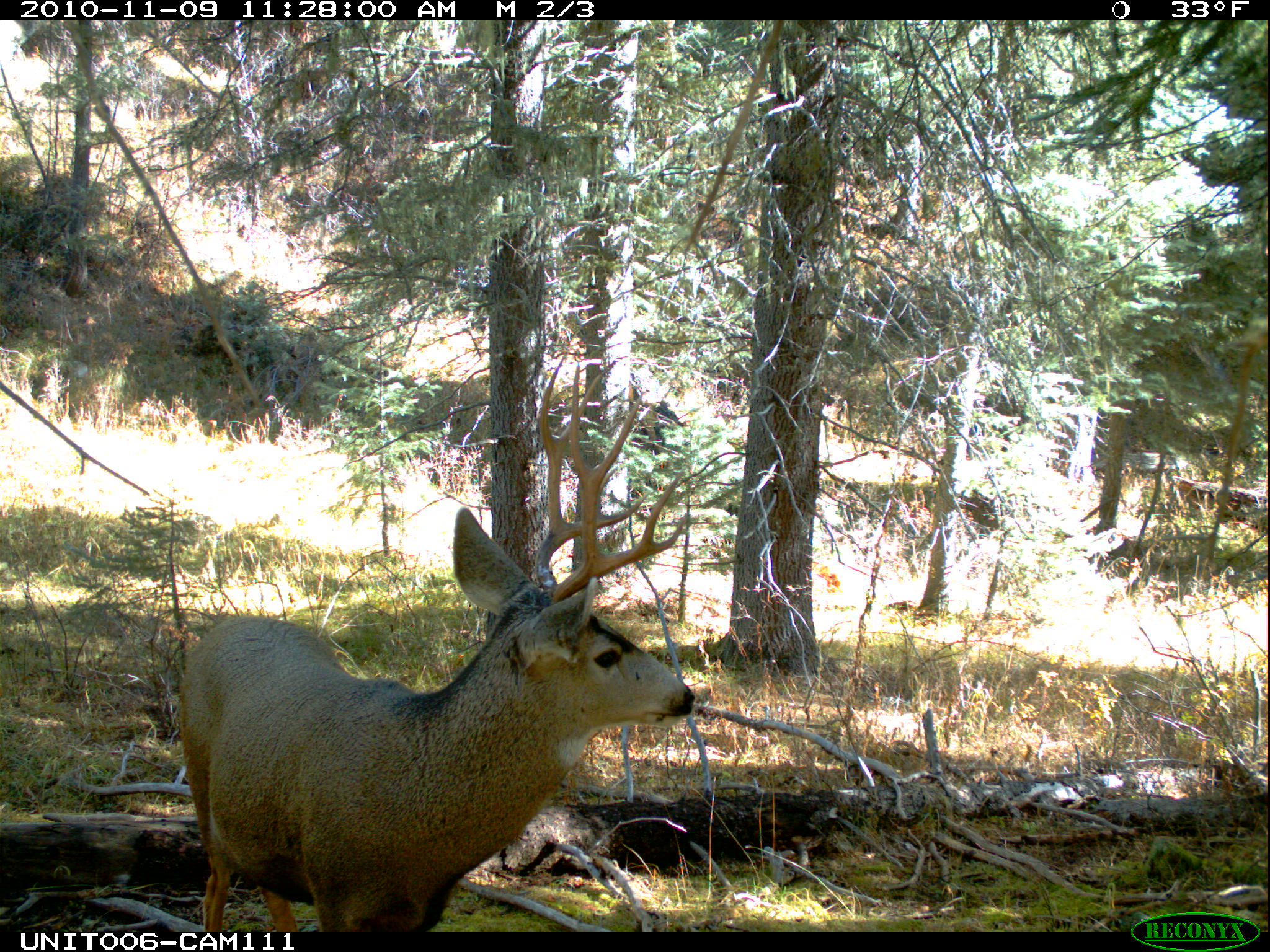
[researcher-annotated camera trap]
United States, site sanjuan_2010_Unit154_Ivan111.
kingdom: Animalia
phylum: Chordata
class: Mammalia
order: Artiodactyla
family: Cervidae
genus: Odocoileus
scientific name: Odocoileus hemionus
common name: mule deer